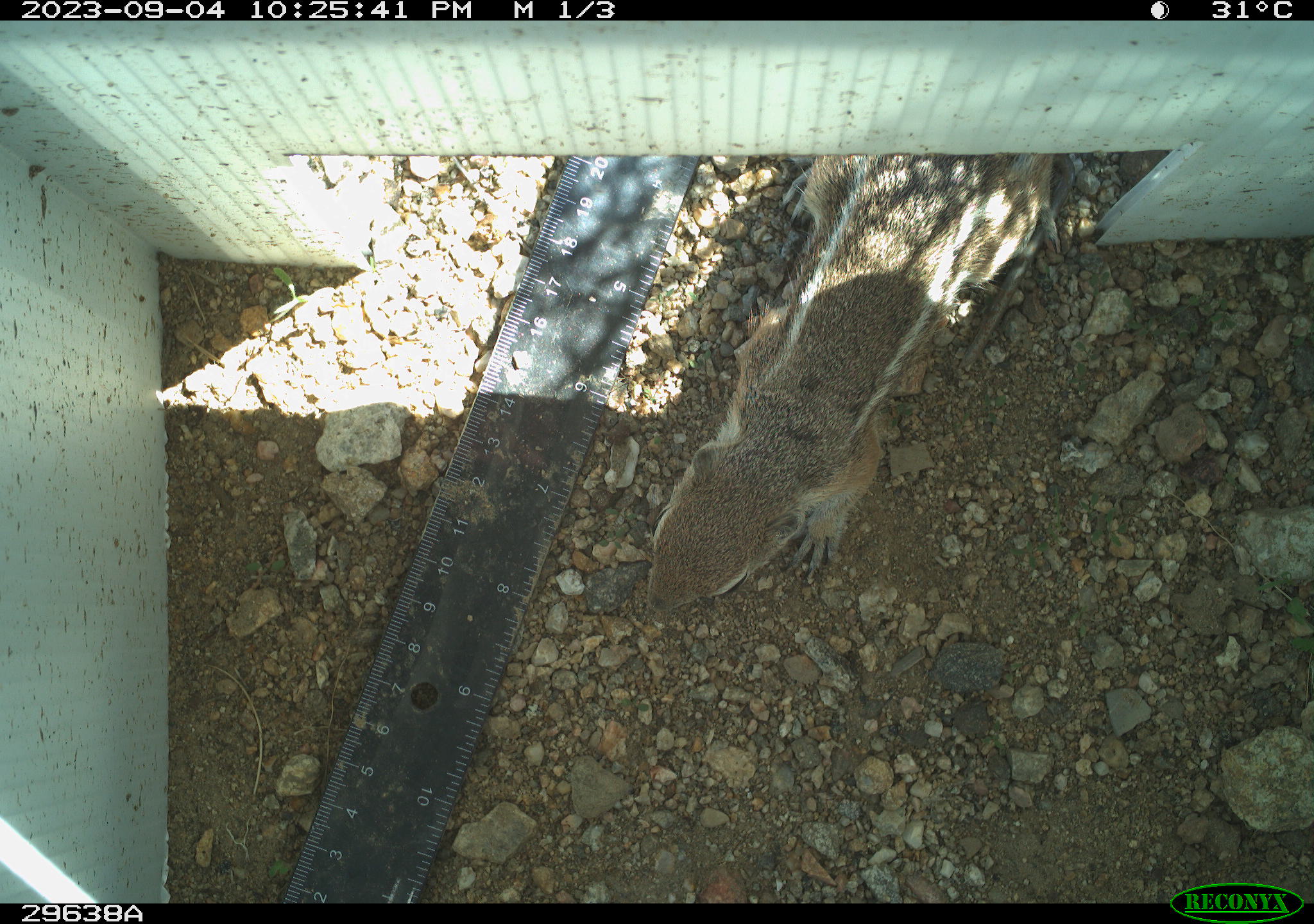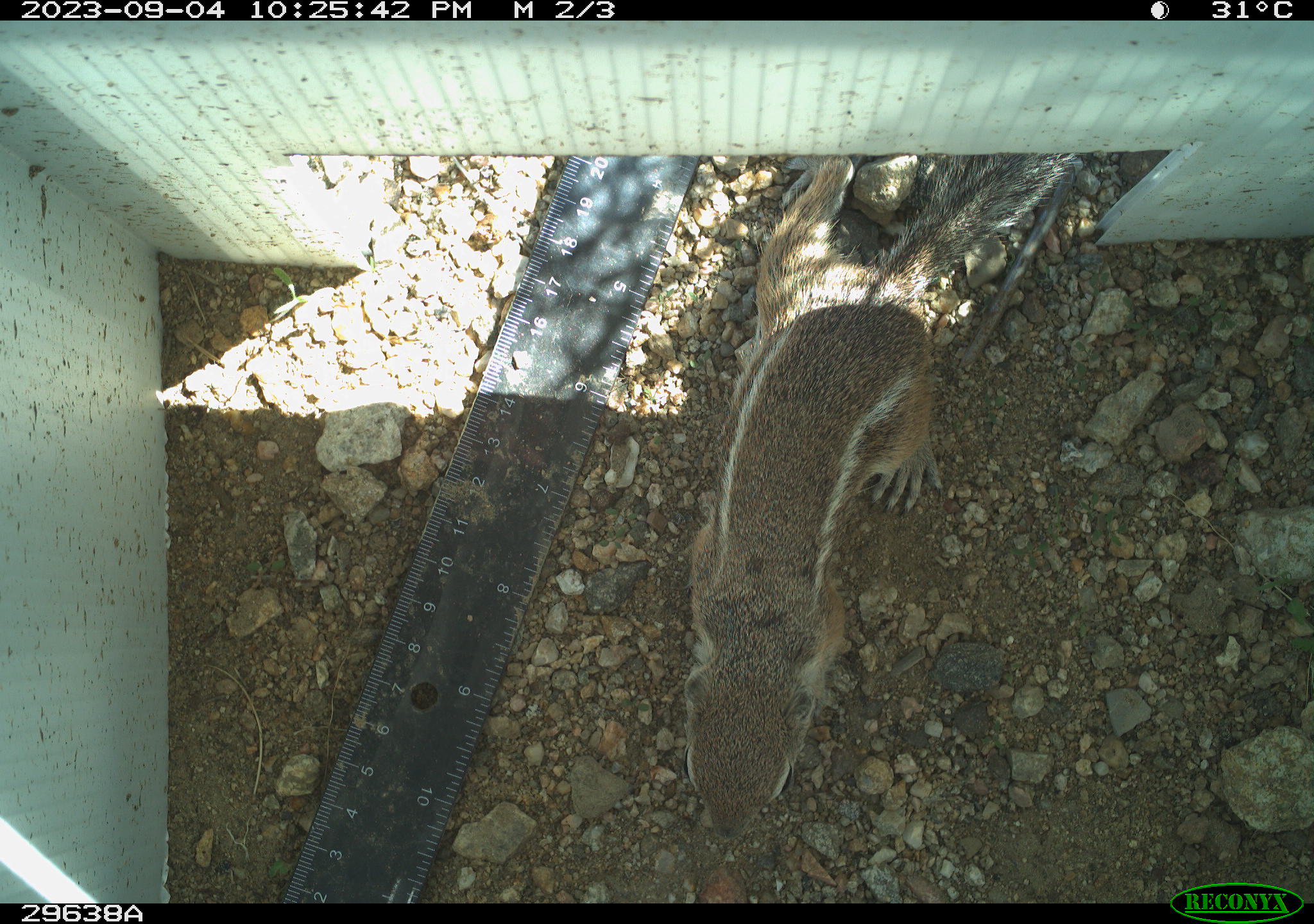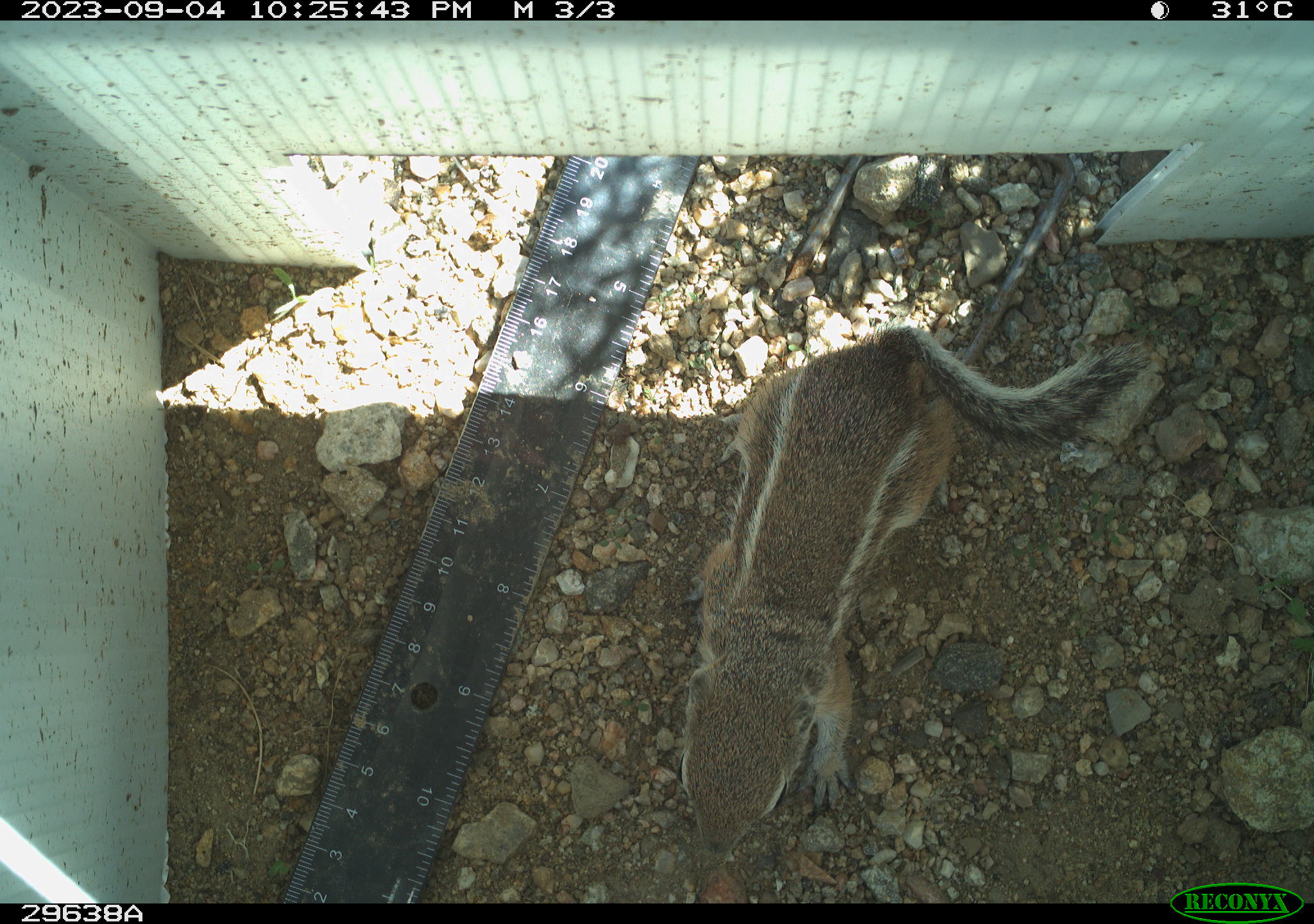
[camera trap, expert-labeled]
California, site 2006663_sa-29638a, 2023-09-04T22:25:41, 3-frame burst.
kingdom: Animalia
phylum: Chordata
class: Mammalia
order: Rodentia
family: Sciuridae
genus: Ammospermophilus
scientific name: Ammospermophilus leucurus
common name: white-tailed antelope squirrel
White-tailed antelope squirrel (Ammospermophilus leucurus).